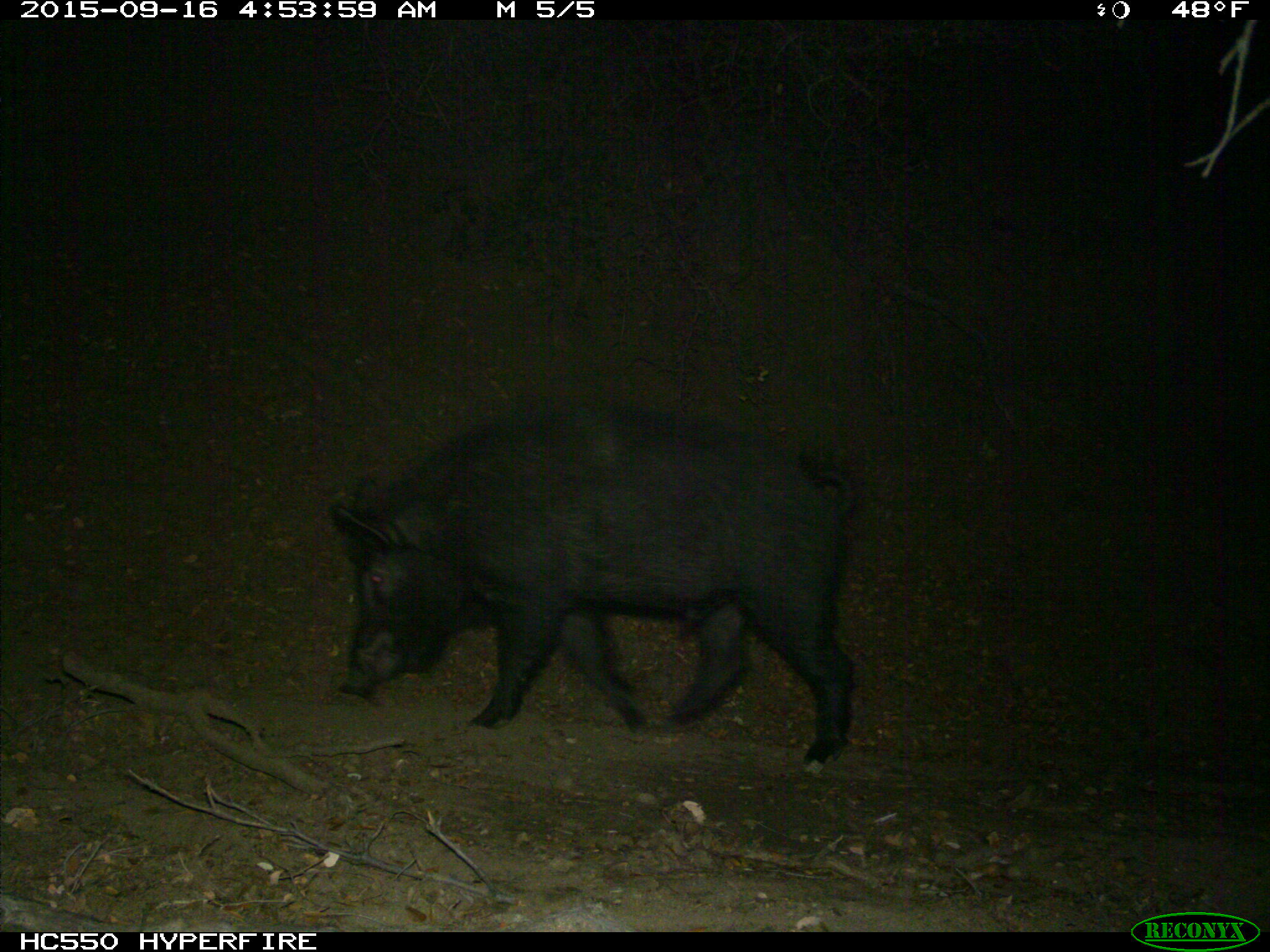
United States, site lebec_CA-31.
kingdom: Animalia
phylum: Chordata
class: Mammalia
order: Artiodactyla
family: Suidae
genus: Sus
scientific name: Sus scrofa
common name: wild boar